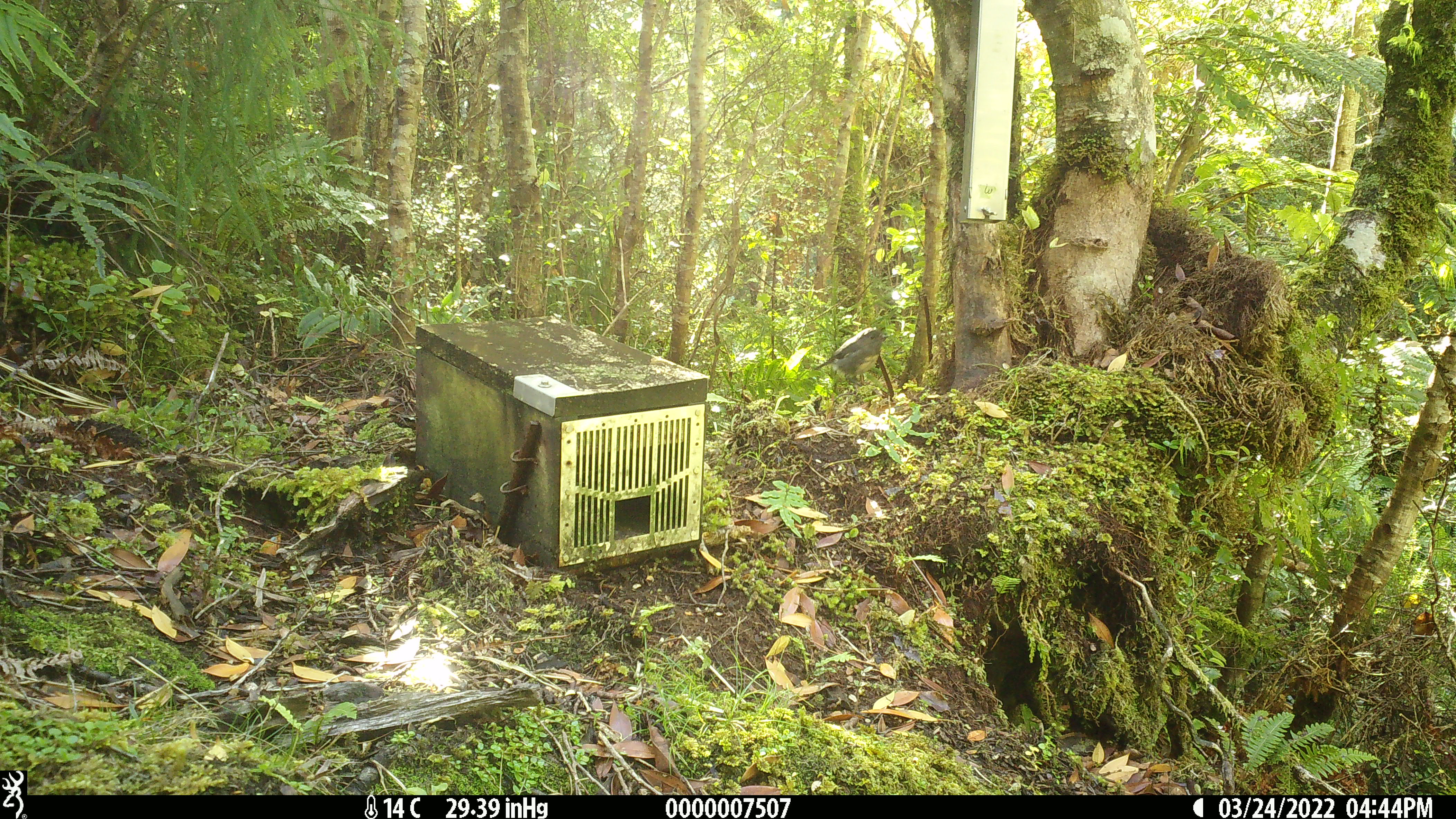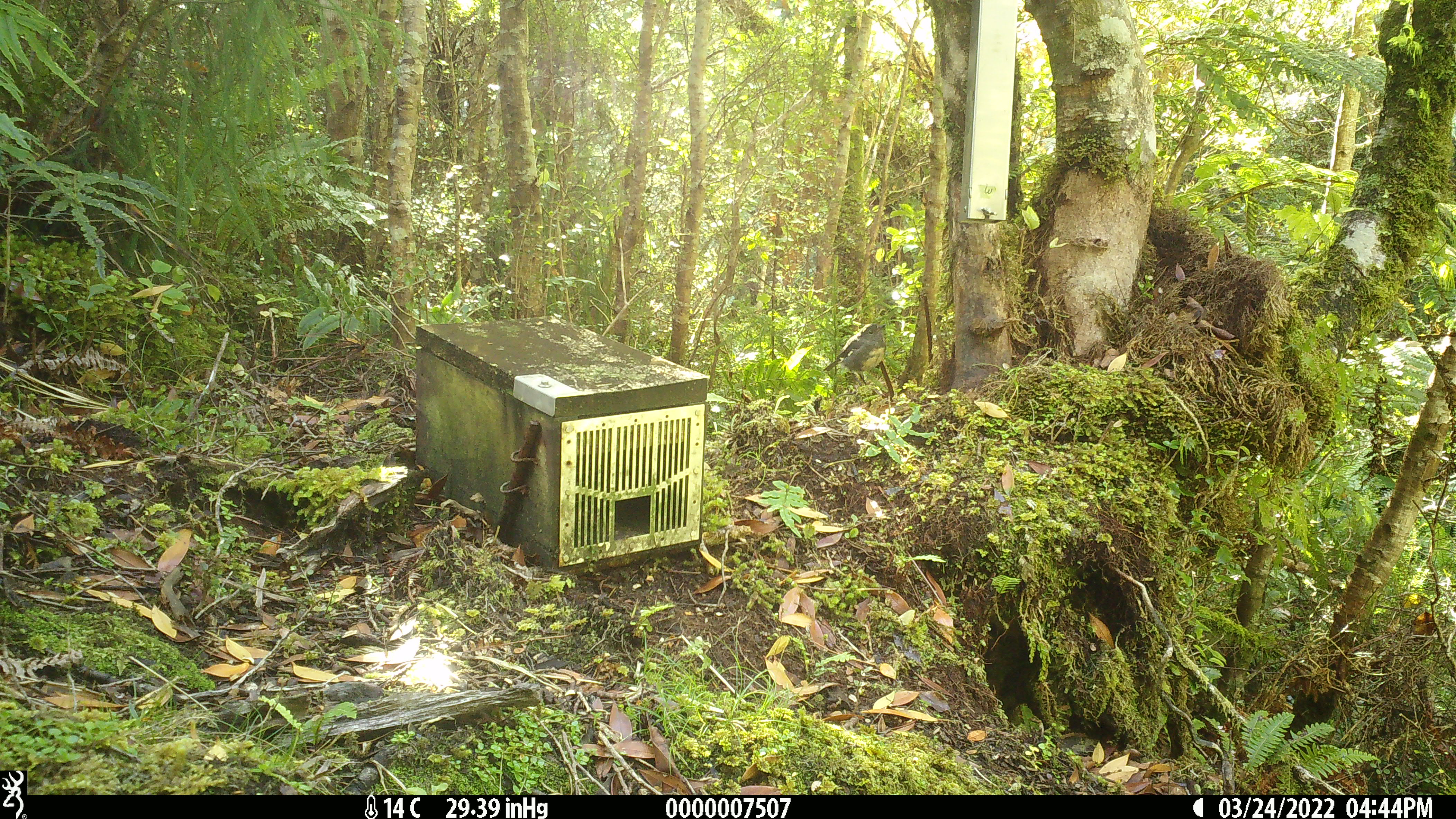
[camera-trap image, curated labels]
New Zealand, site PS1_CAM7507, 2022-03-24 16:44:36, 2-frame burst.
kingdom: Animalia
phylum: Chordata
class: Aves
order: Passeriformes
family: Petroicidae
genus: Petroica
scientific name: Petroica australis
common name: new zealand robin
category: robin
Robin (new zealand robin) (Petroica australis).